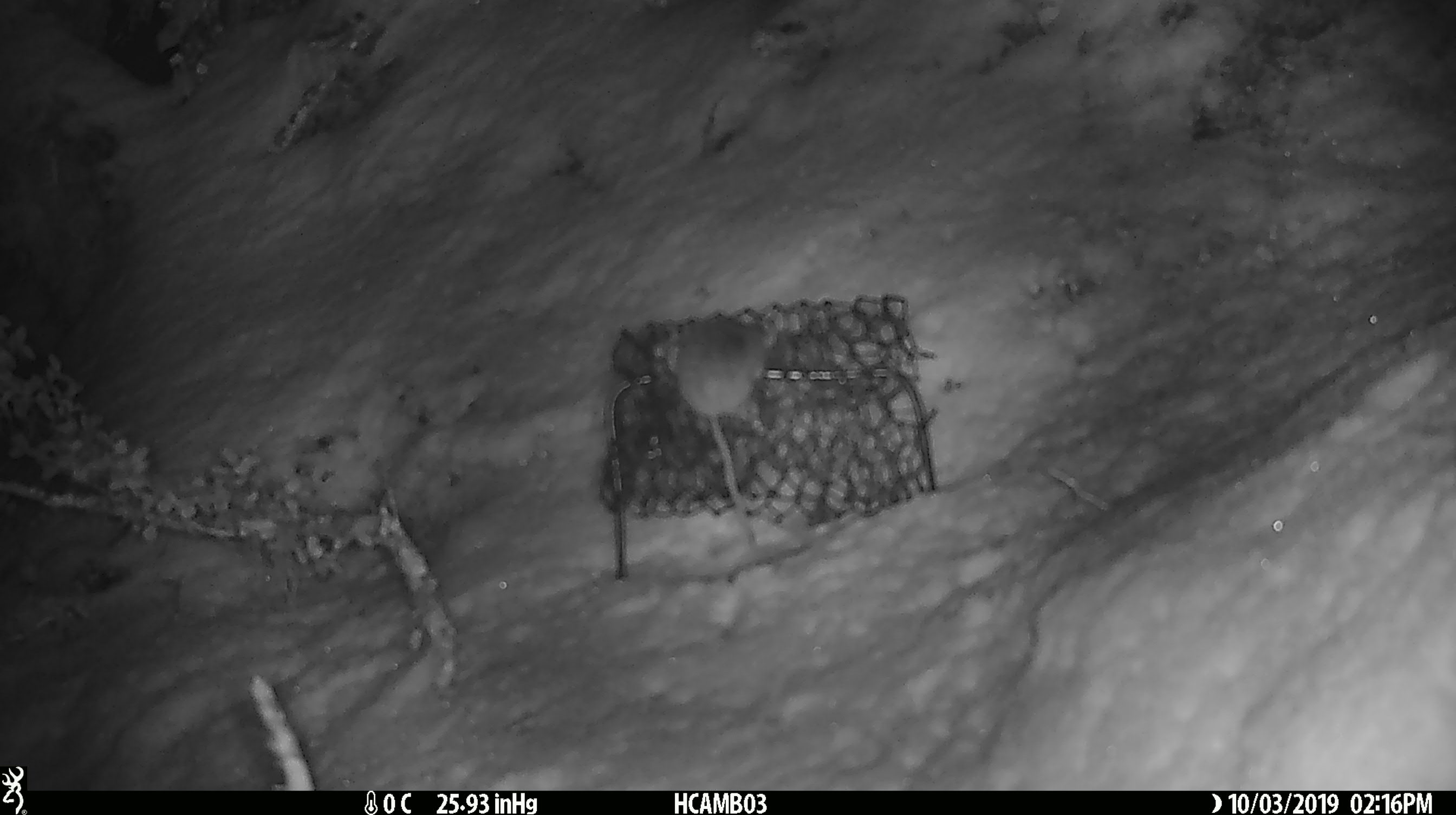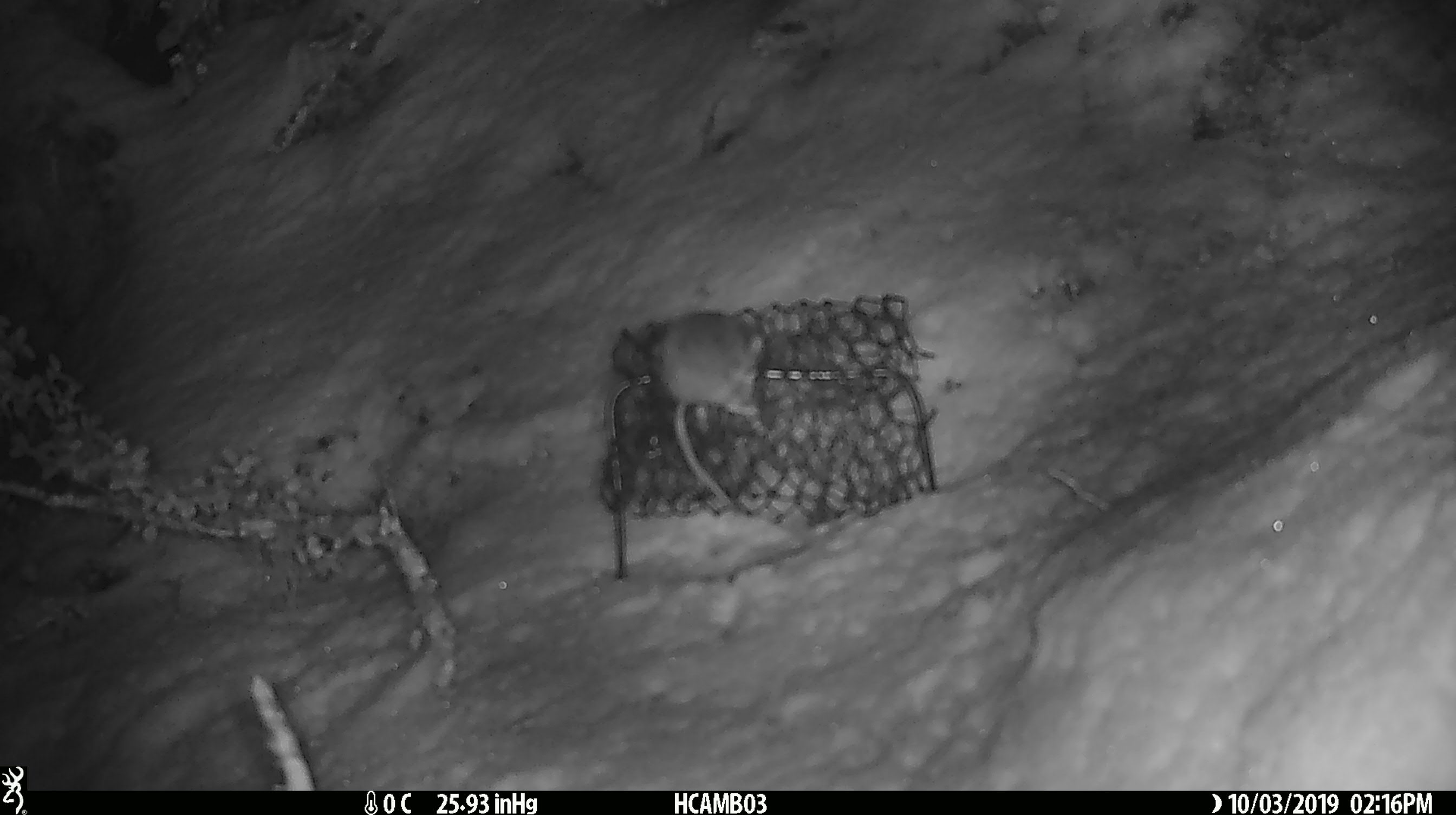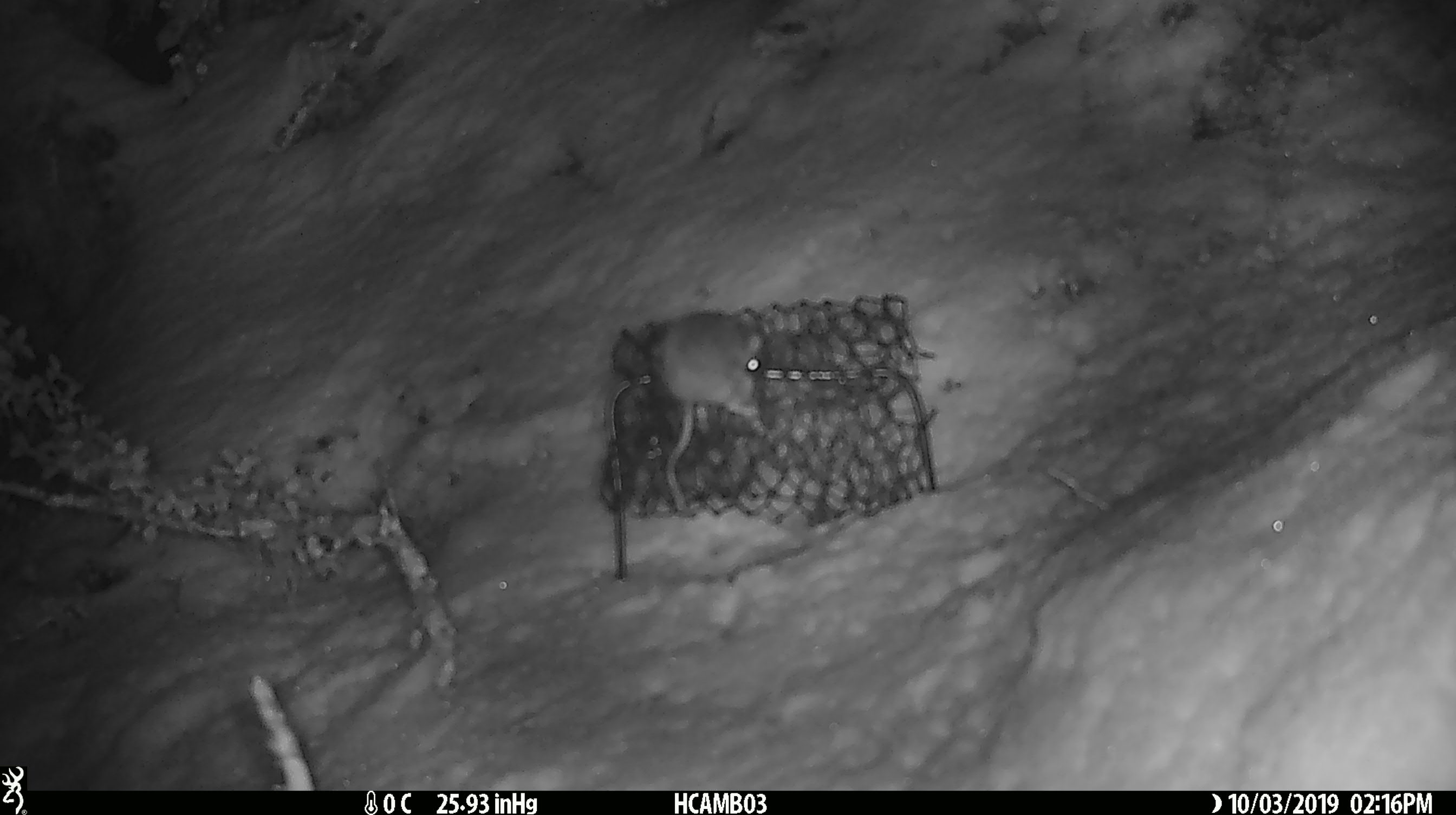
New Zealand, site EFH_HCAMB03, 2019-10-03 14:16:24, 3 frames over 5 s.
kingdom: Animalia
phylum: Chordata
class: Mammalia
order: Rodentia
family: Muridae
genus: Mus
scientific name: Mus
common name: mouse